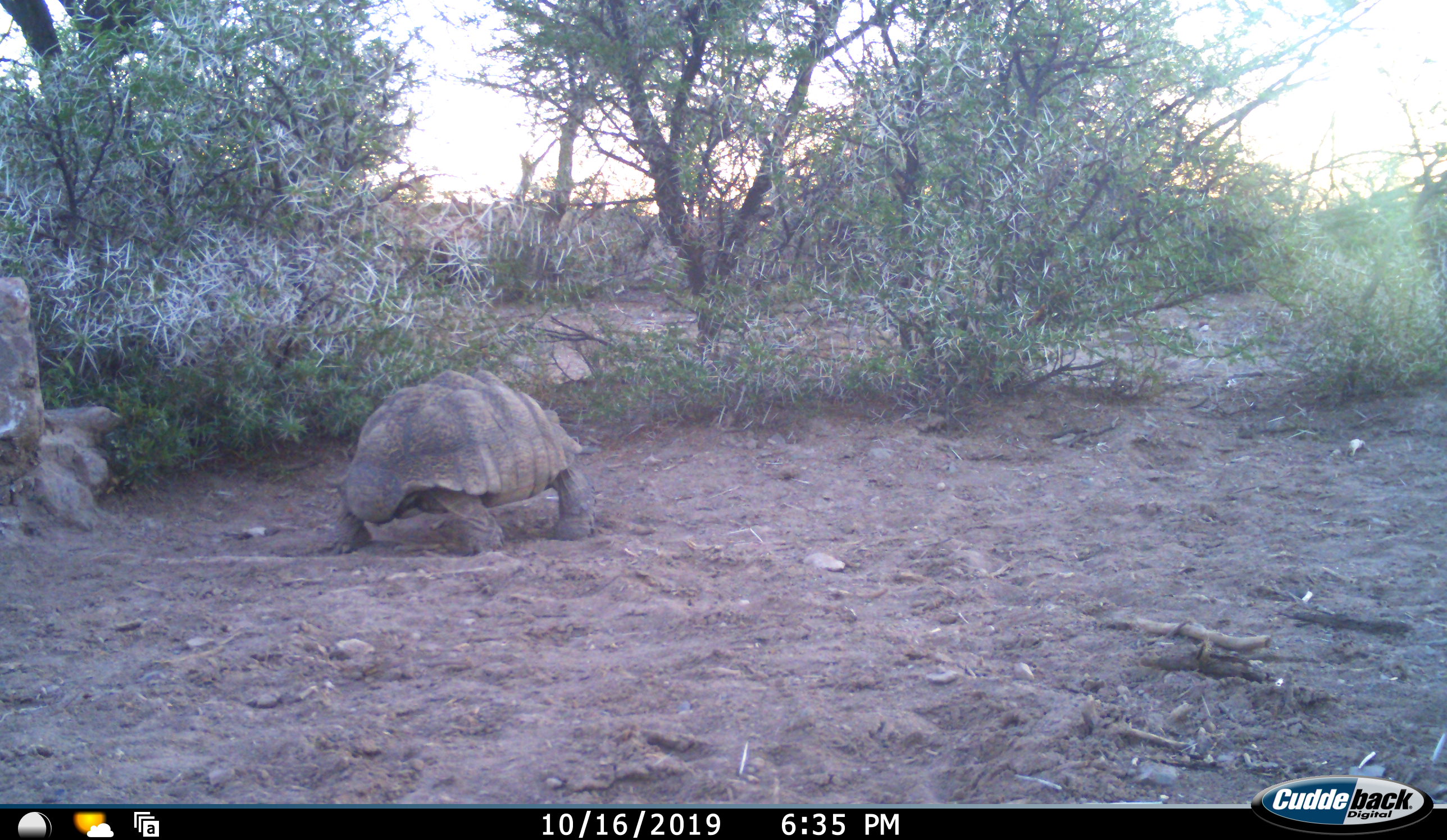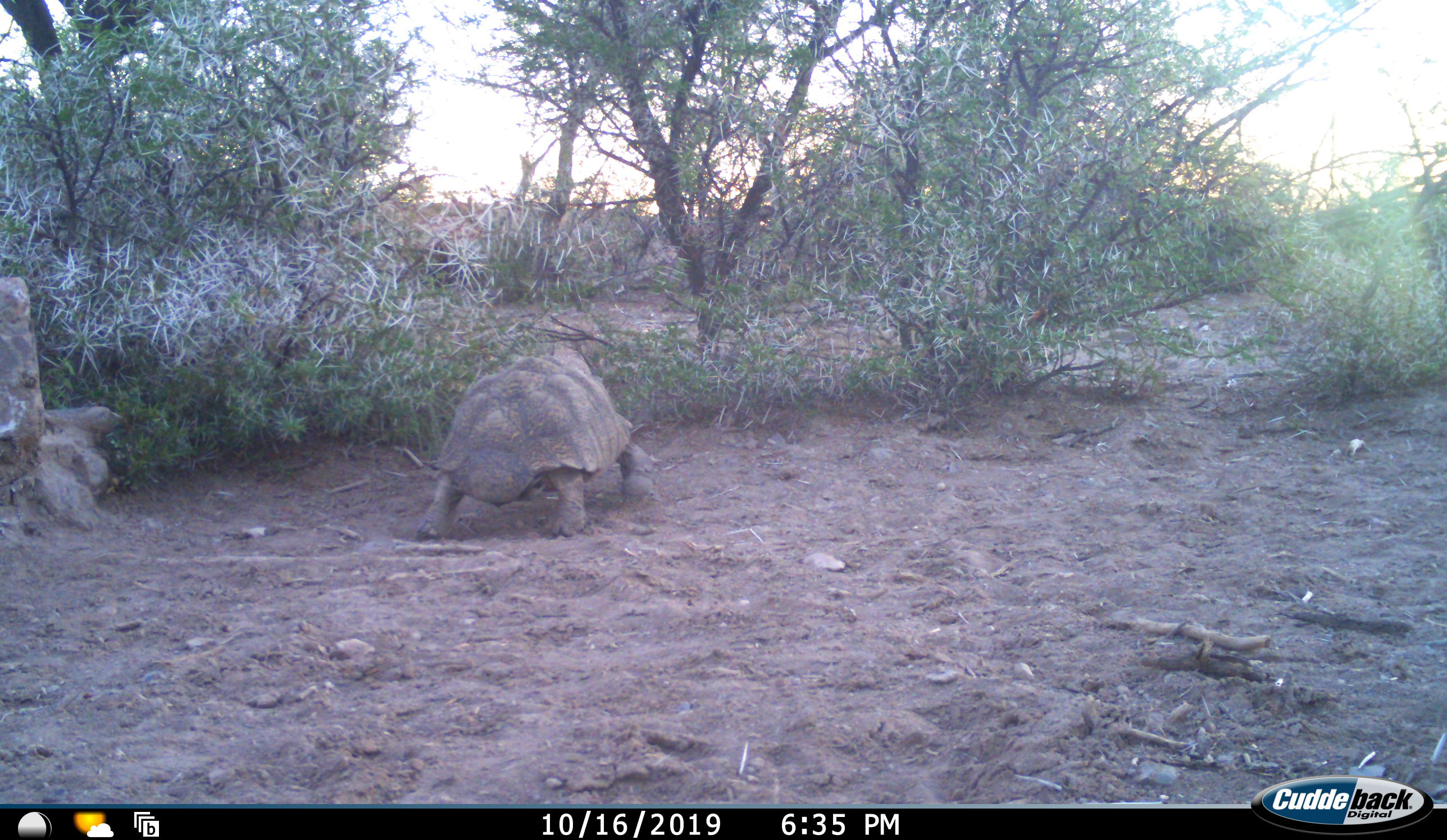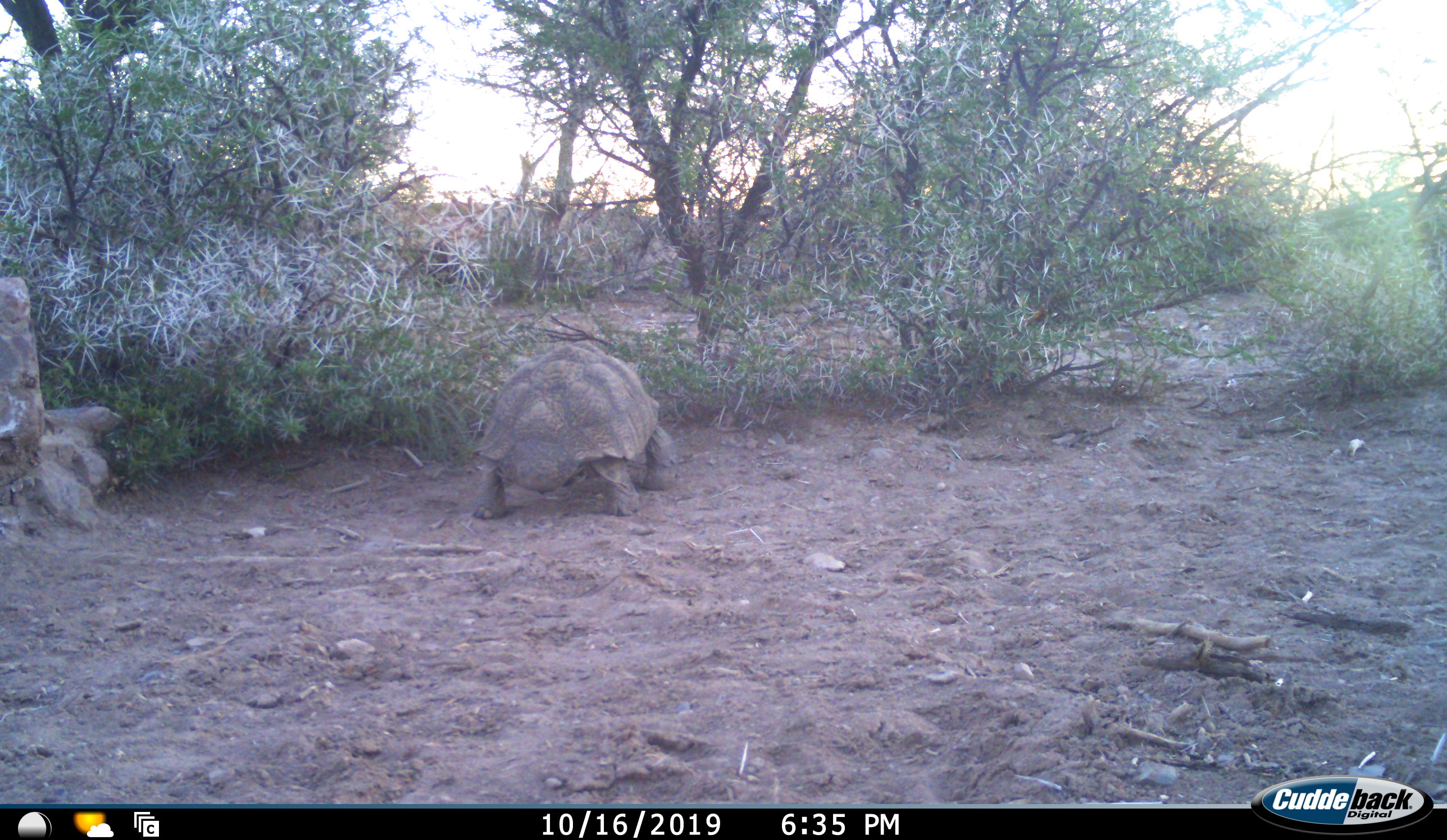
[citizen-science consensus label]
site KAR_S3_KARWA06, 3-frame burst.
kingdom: Animalia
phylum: Chordata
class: Reptilia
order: Testudines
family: Testudinidae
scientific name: Testudinidae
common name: tortoise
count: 1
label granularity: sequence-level